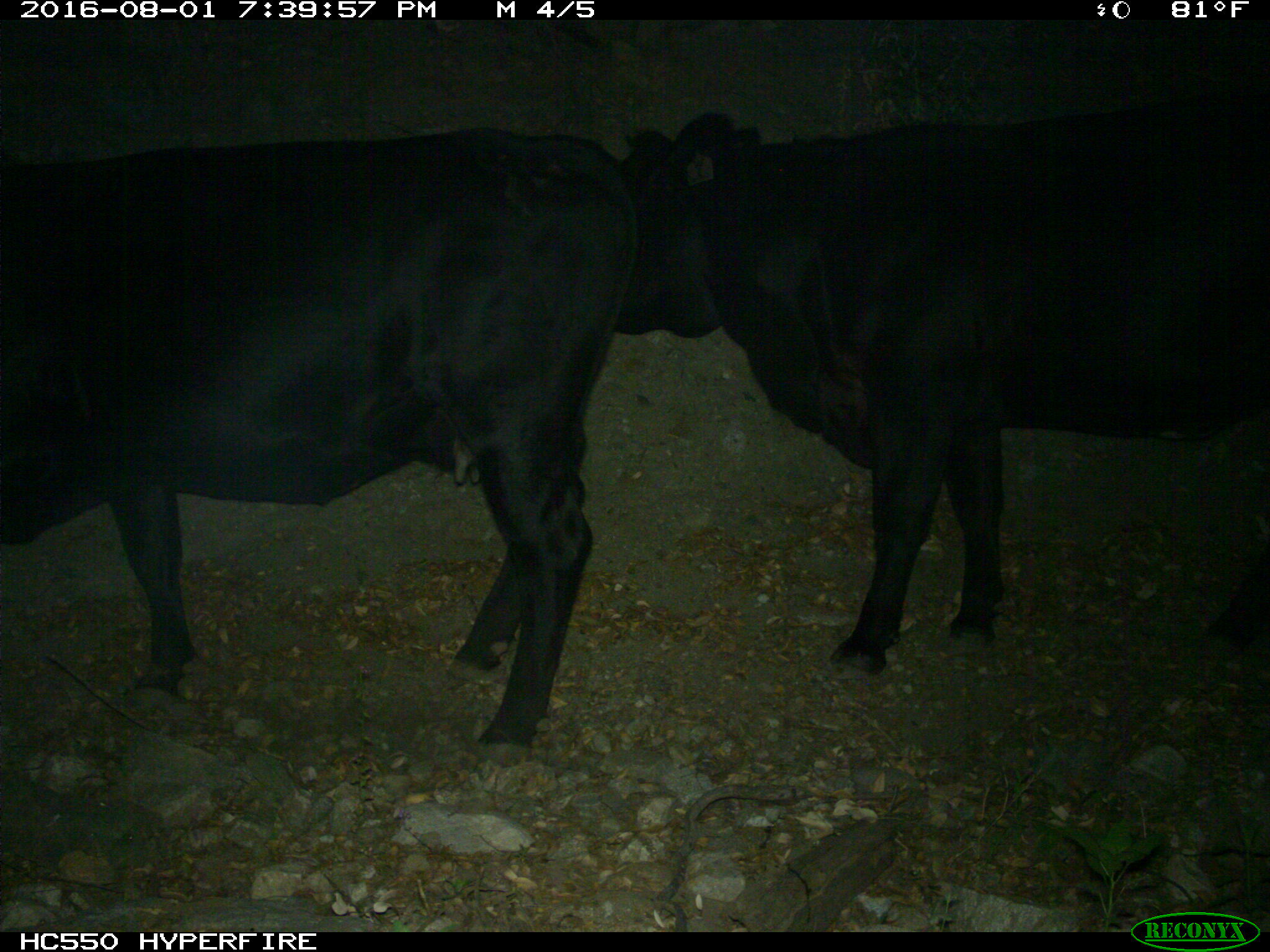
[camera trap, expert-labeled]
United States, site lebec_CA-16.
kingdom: Animalia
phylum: Chordata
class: Mammalia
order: Artiodactyla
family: Bovidae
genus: Bos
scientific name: Bos taurus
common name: domestic cow